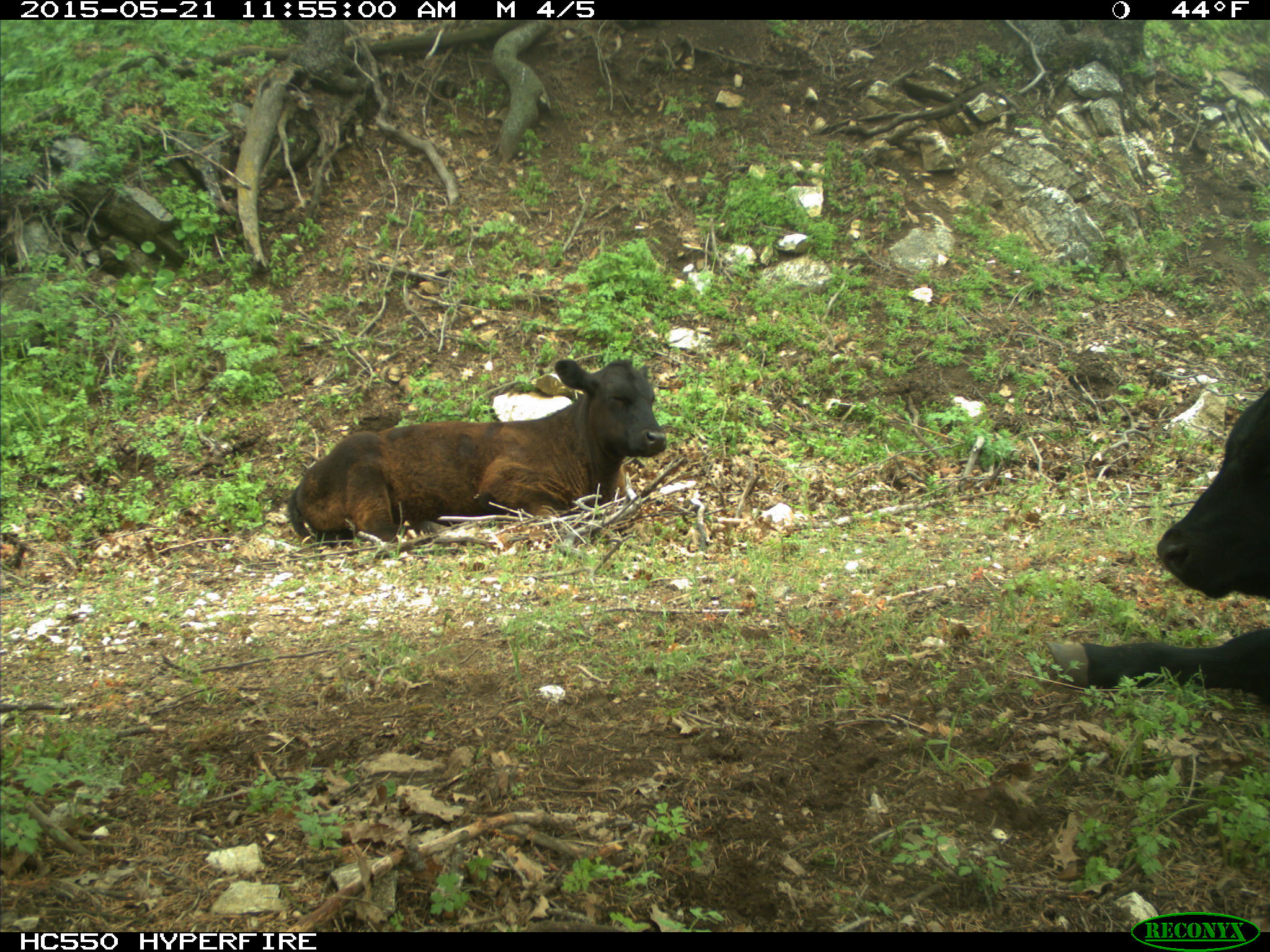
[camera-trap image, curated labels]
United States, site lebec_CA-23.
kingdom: Animalia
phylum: Chordata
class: Mammalia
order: Artiodactyla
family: Bovidae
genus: Bos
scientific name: Bos taurus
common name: domestic cow